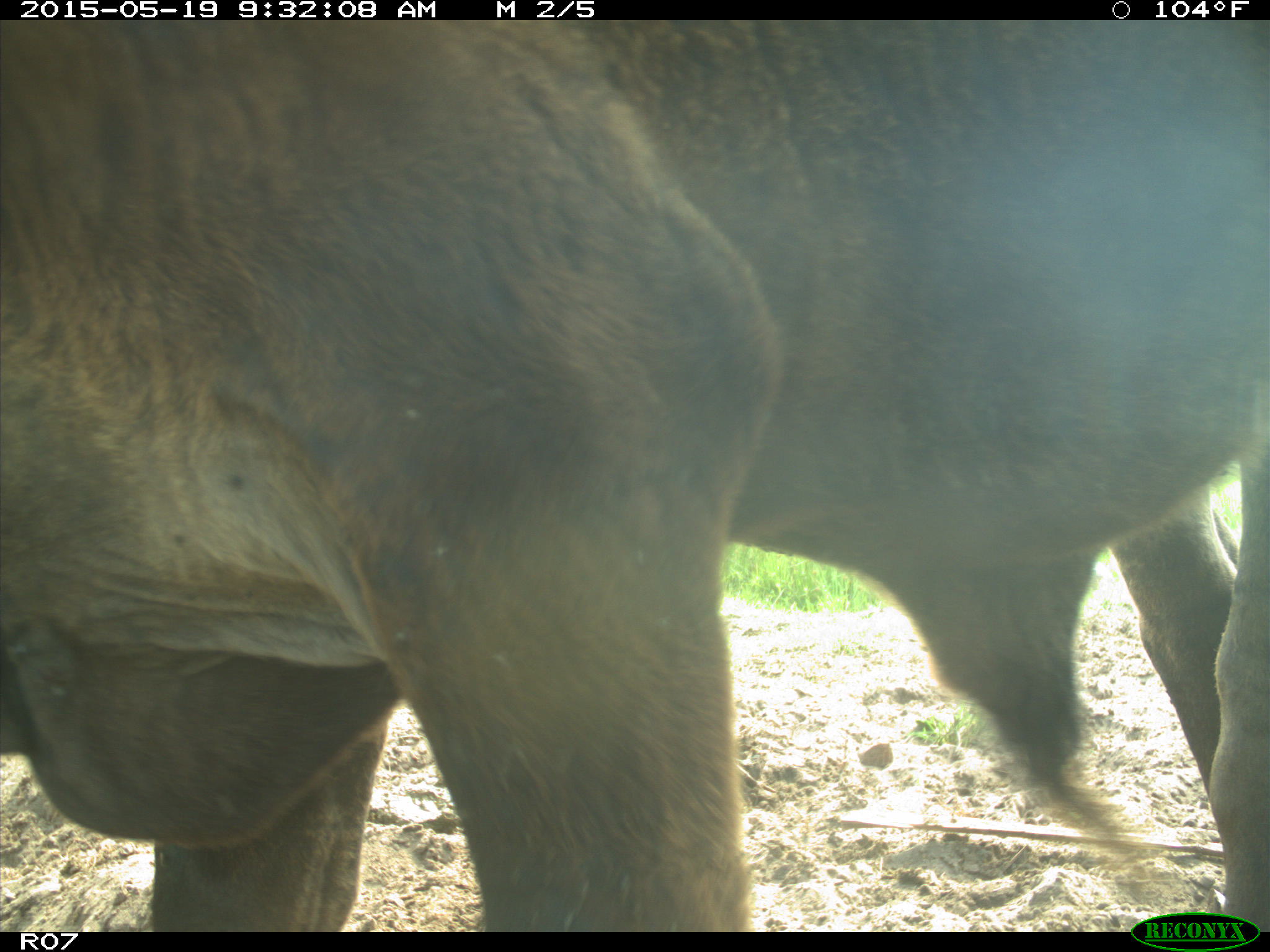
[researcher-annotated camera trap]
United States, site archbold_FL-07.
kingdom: Animalia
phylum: Chordata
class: Mammalia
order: Artiodactyla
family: Bovidae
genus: Bos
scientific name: Bos taurus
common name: domestic cow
Bos taurus (domestic cow).